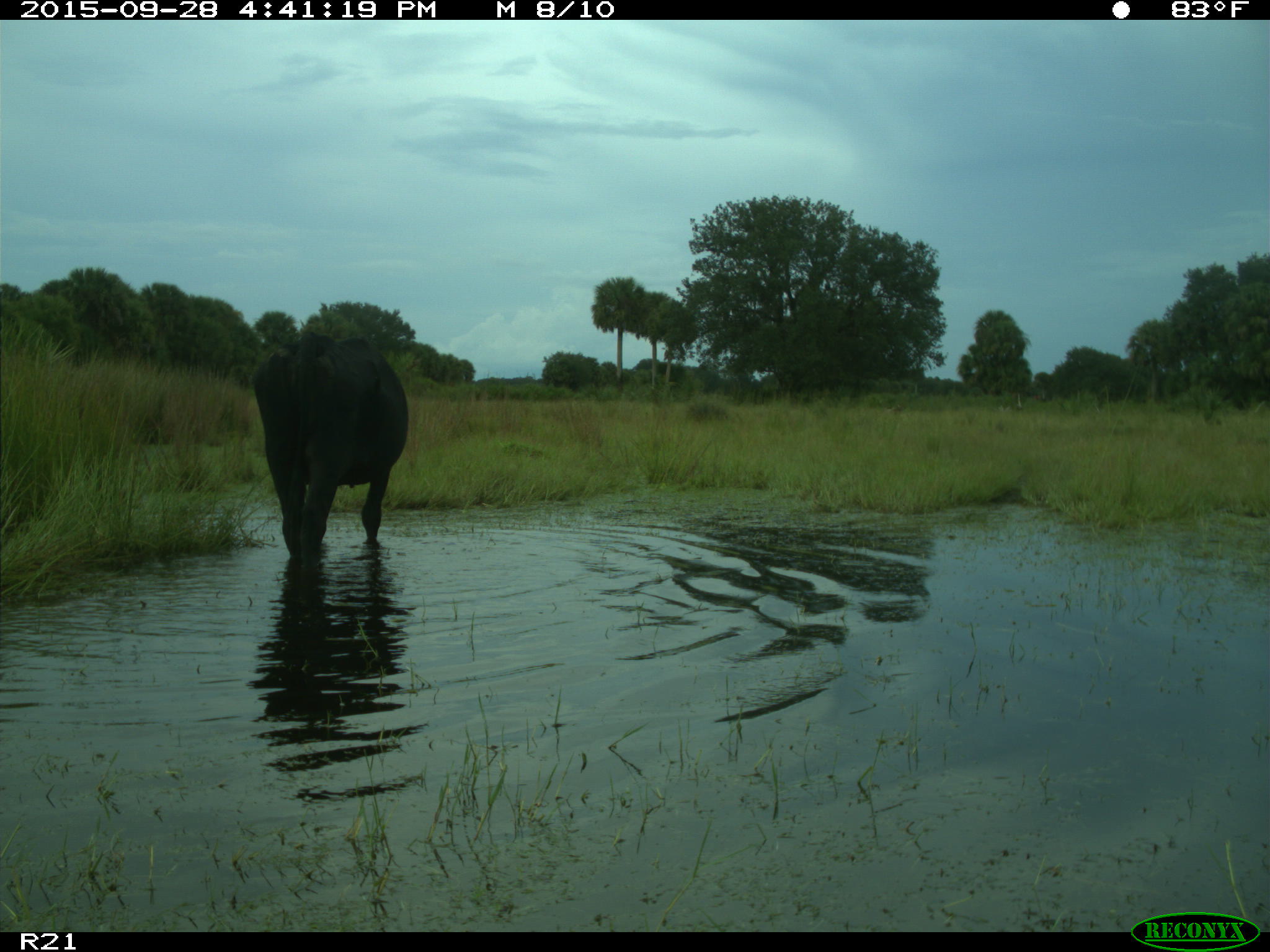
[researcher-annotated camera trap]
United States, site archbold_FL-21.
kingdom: Animalia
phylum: Chordata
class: Mammalia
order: Artiodactyla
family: Bovidae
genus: Bos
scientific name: Bos taurus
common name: domestic cow